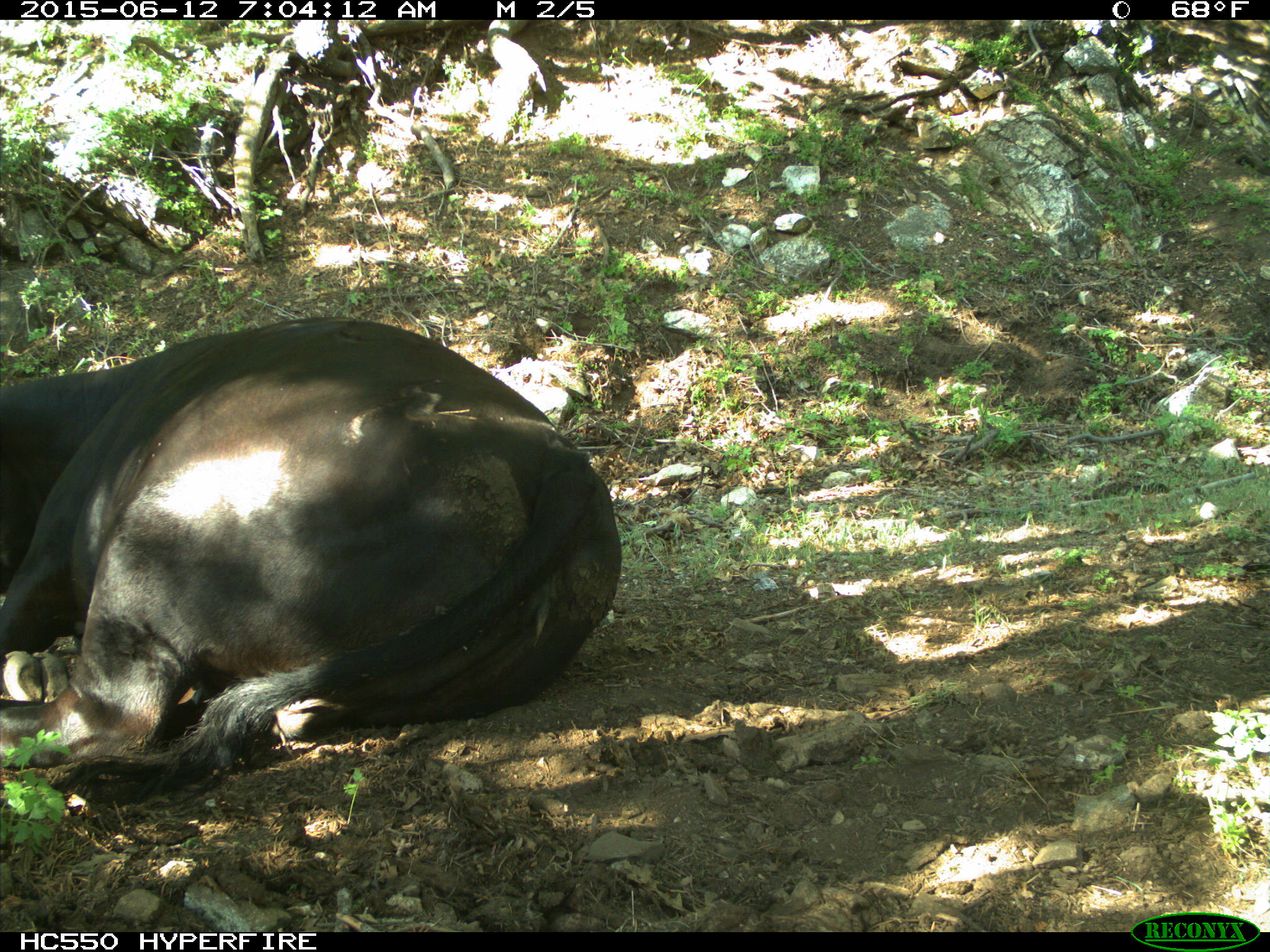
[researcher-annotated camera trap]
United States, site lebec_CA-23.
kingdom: Animalia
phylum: Chordata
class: Mammalia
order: Artiodactyla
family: Bovidae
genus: Bos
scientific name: Bos taurus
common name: domestic cow